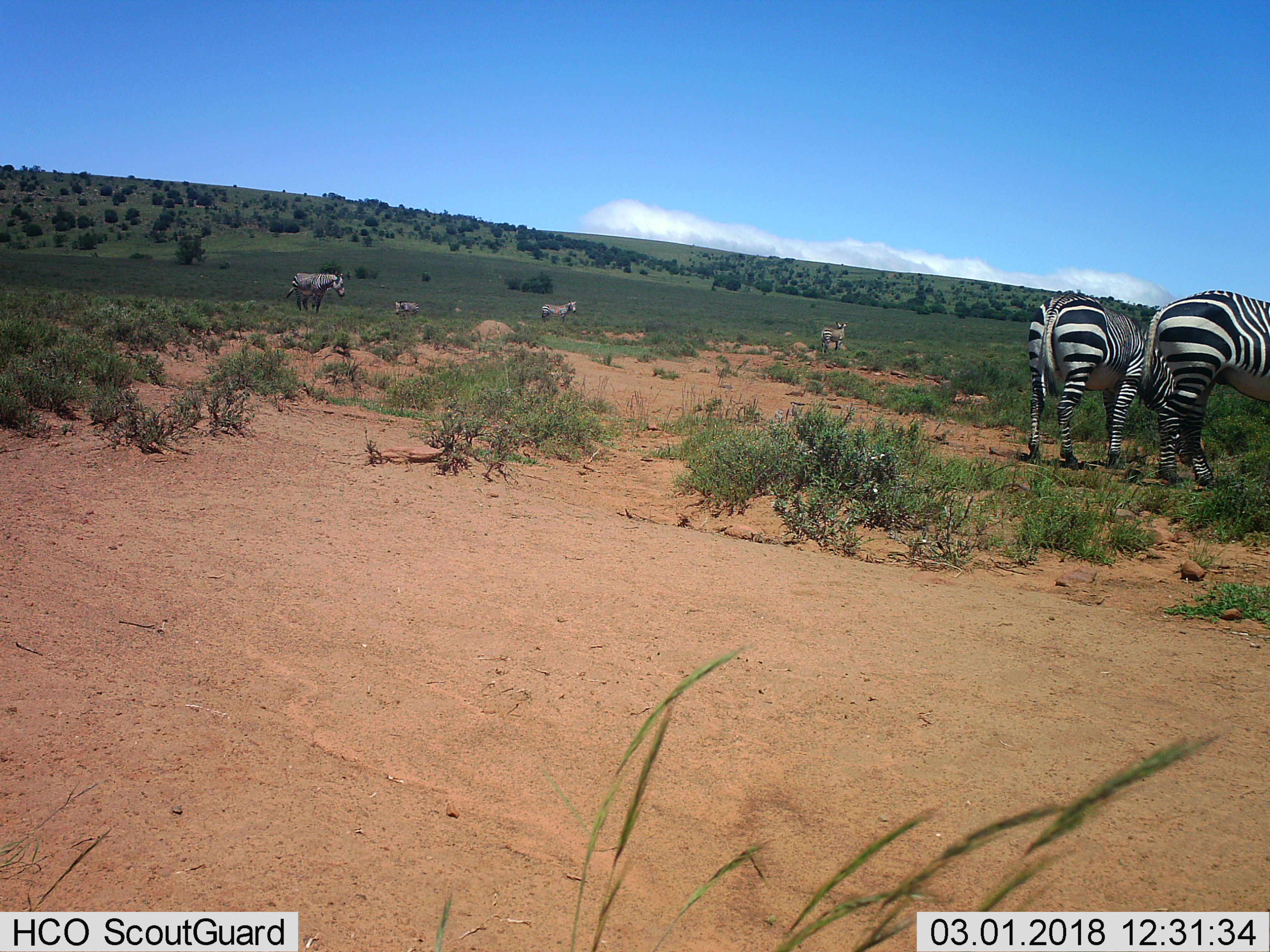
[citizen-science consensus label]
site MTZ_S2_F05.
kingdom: Animalia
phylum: Chordata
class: Mammalia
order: Perissodactyla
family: Equidae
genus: Equus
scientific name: Equus zebra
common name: mountain zebra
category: zebramountain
Zebramountain (mountain zebra) (Equus zebra), count 6. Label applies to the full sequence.